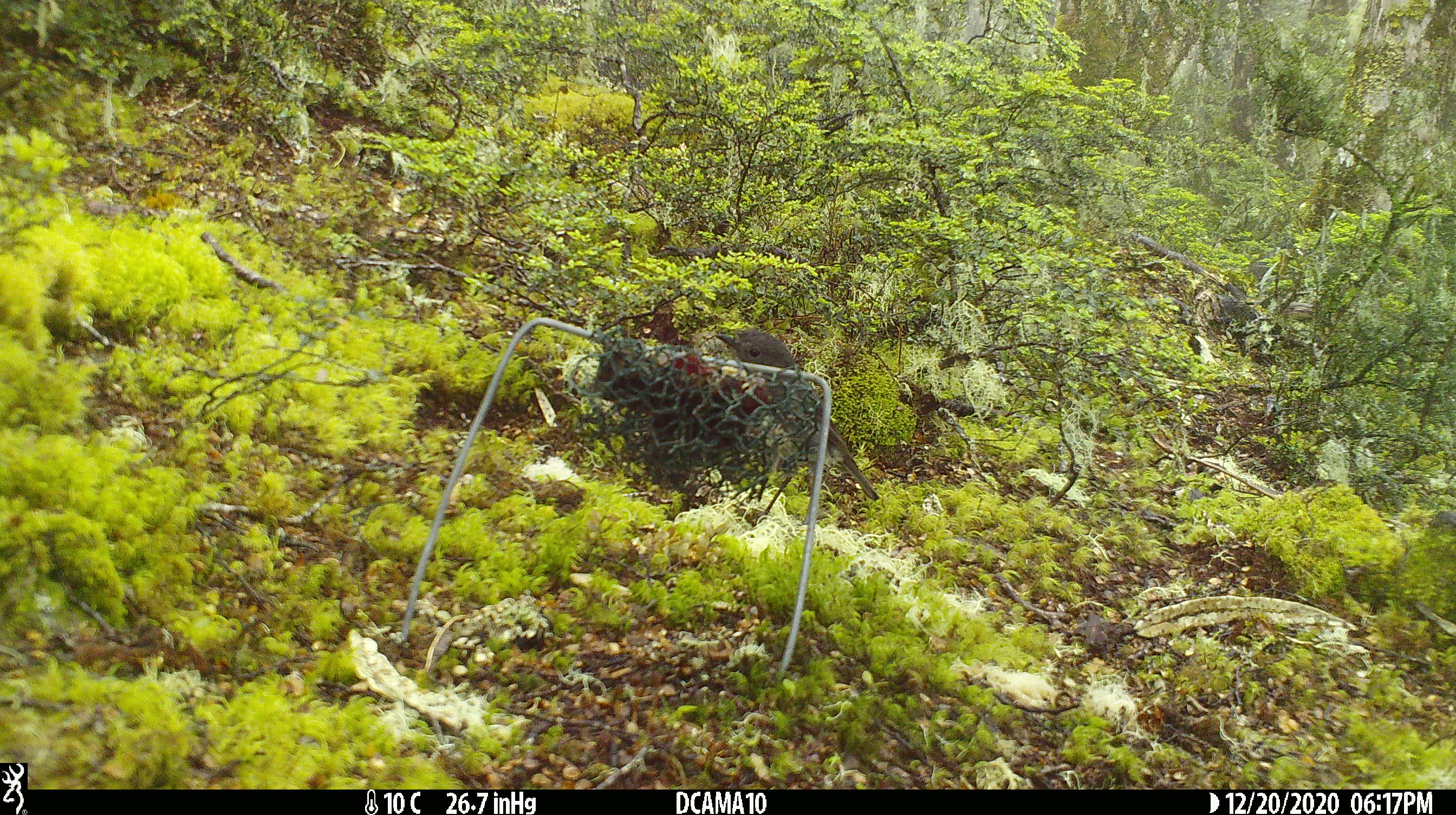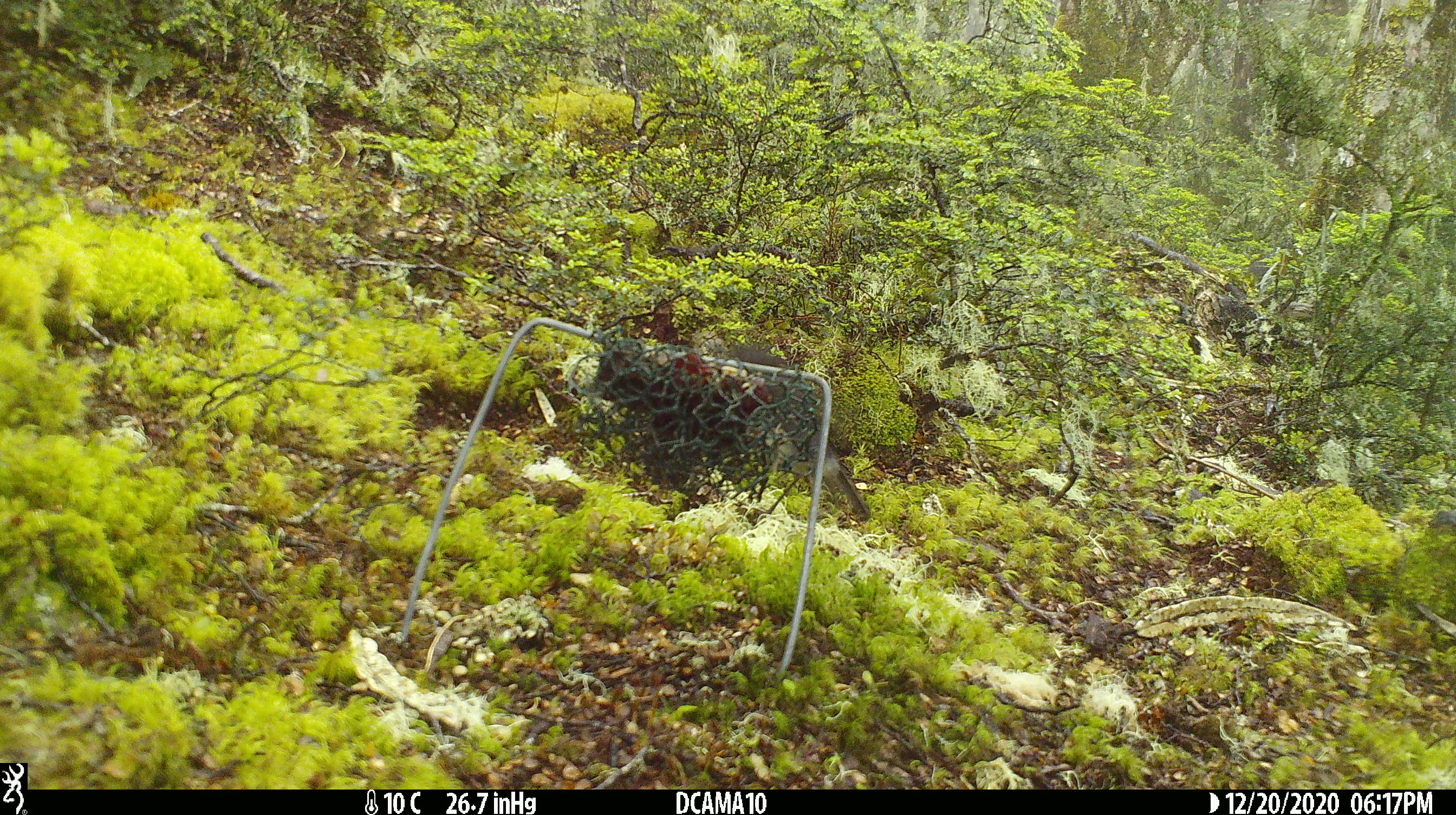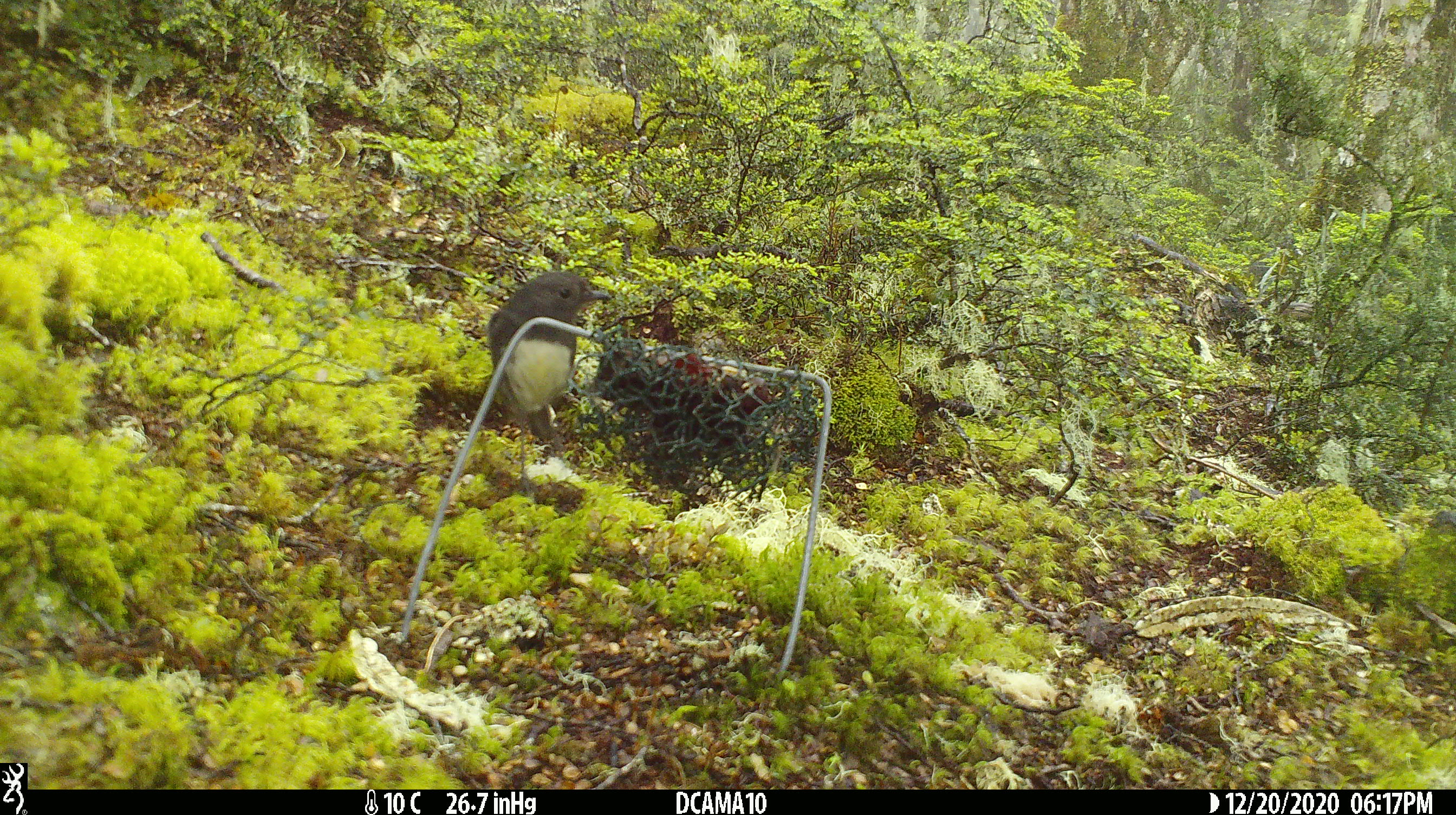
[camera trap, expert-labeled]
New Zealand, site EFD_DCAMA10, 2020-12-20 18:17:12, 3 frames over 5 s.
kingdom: Animalia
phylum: Chordata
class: Aves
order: Passeriformes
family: Petroicidae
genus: Petroica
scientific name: Petroica australis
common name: new zealand robin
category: robin